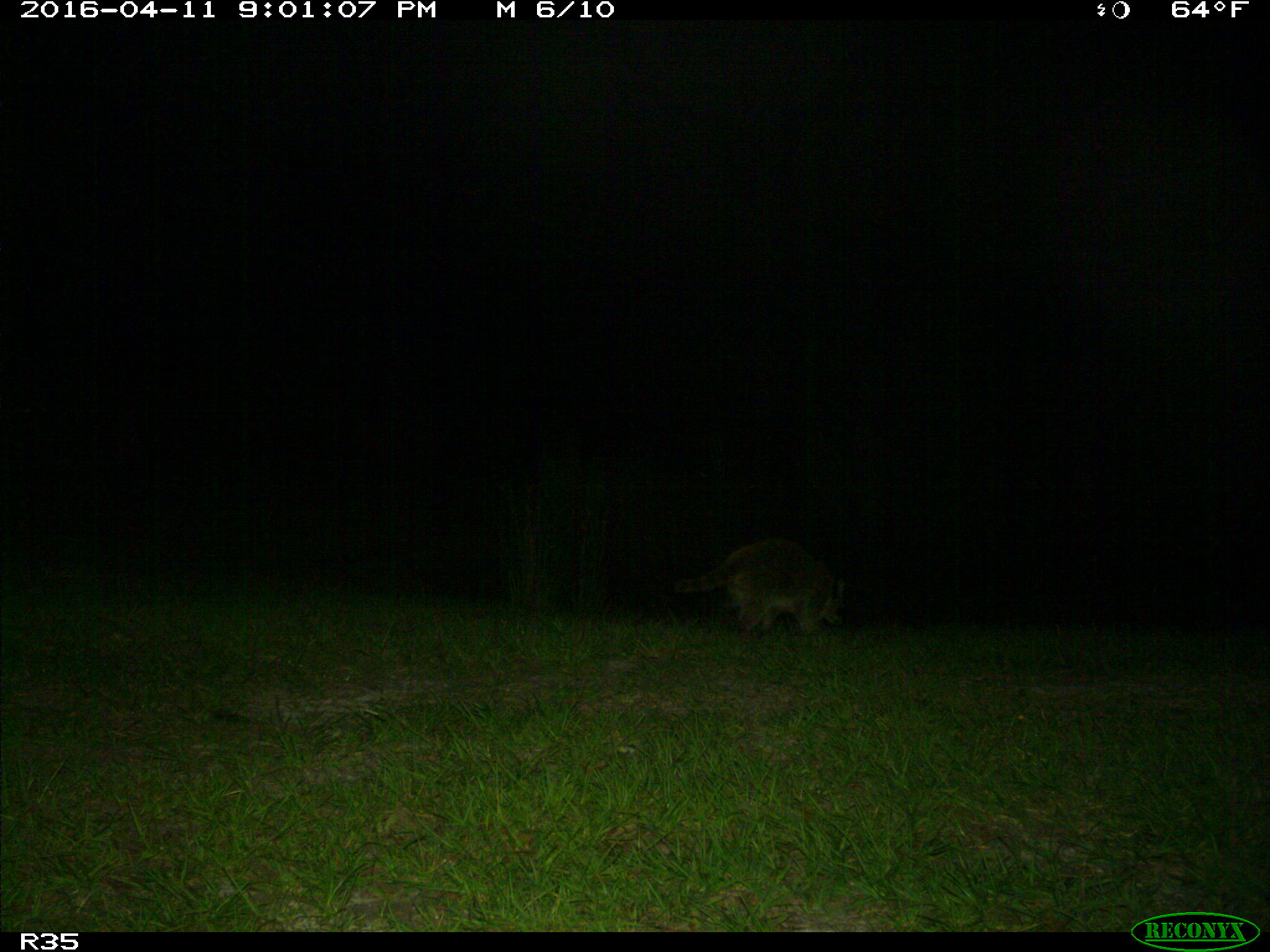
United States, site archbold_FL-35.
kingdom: Animalia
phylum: Chordata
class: Mammalia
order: Carnivora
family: Procyonidae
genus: Procyon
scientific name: Procyon lotor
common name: common raccoon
Procyon lotor (common raccoon).